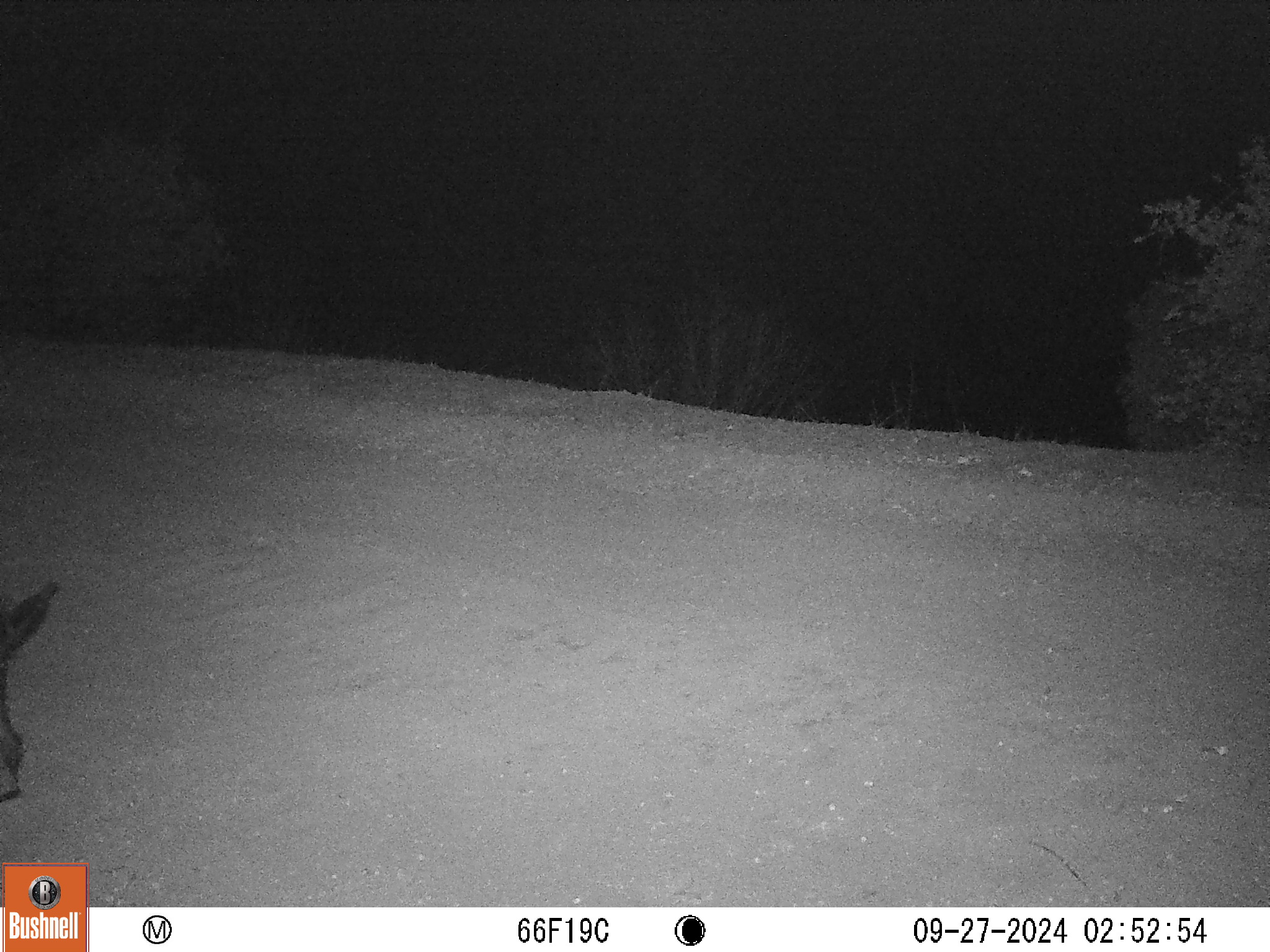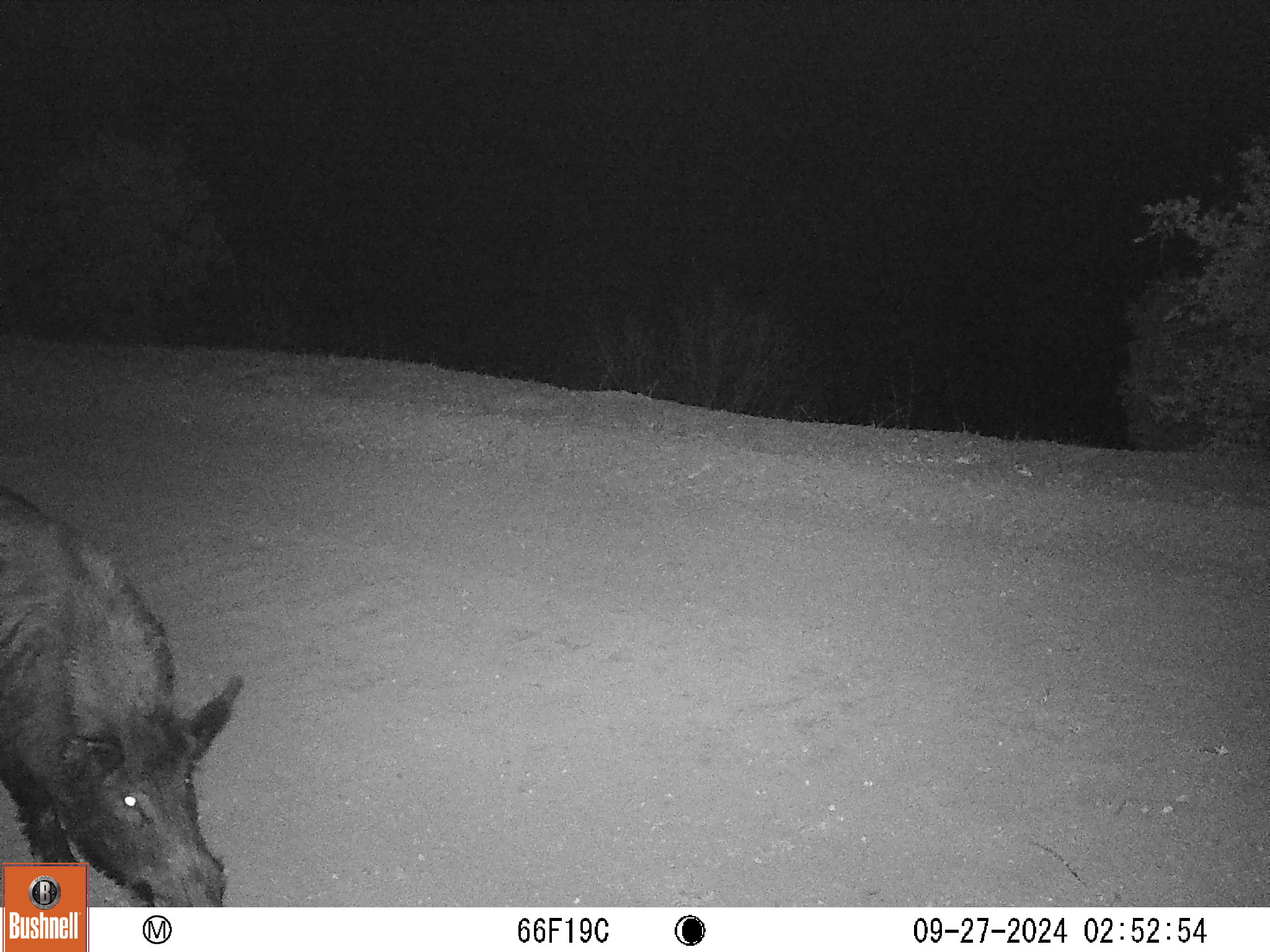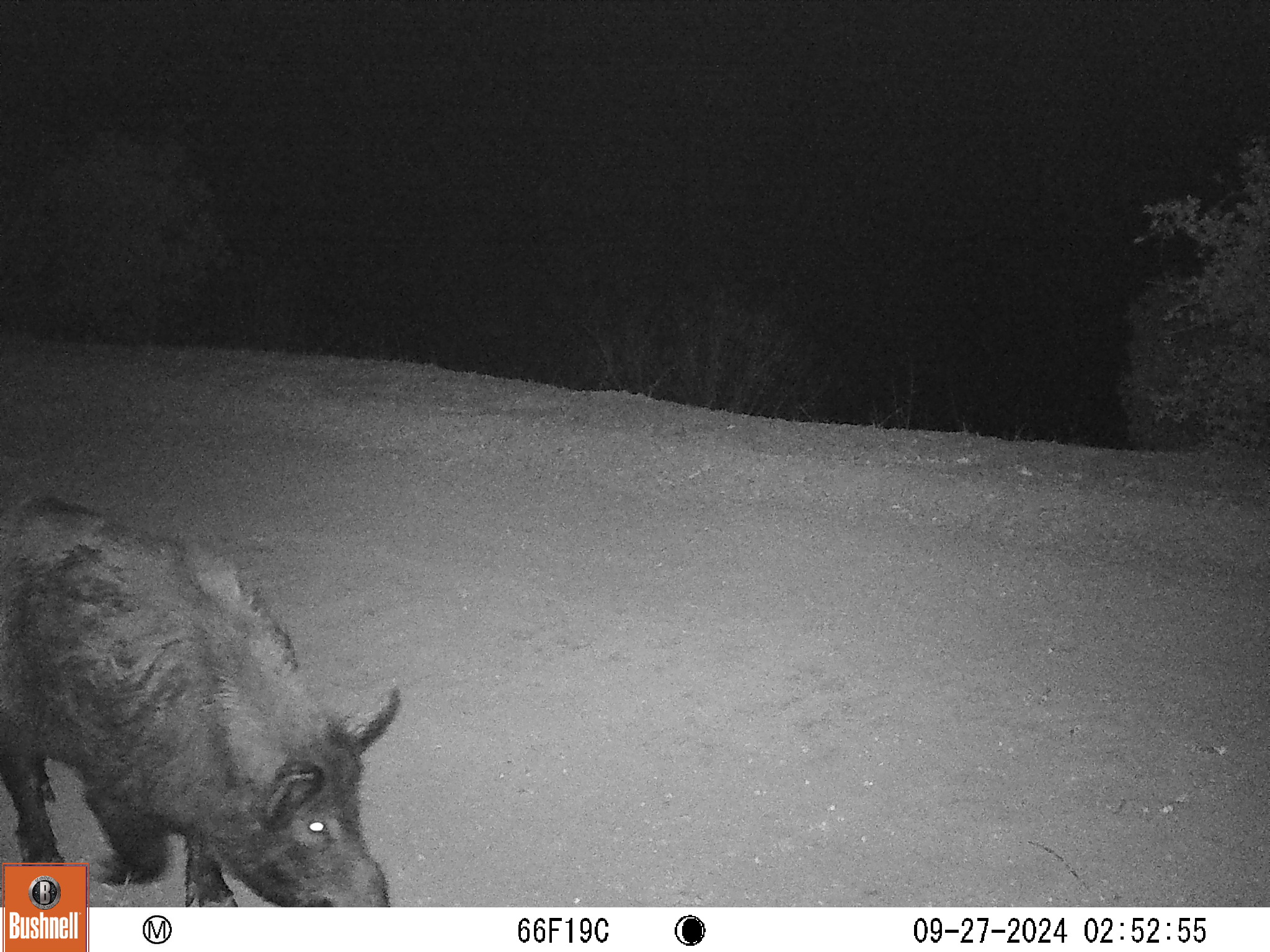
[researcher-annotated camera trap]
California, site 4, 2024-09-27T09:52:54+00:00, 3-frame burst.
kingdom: Animalia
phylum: Chordata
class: Mammalia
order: Artiodactyla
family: Suidae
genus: Sus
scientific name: Sus scrofa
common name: wild boar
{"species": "wild boar (Sus scrofa)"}